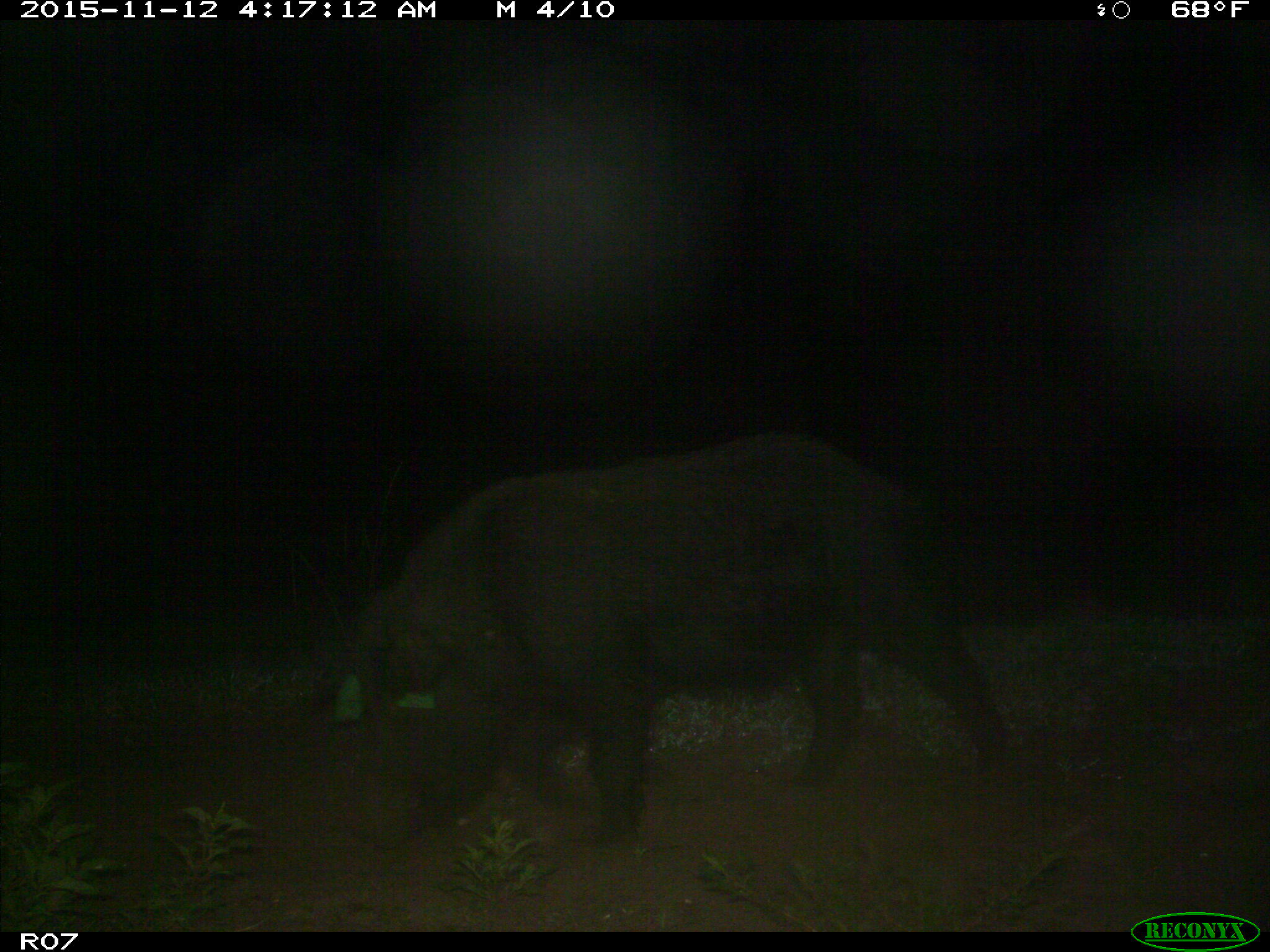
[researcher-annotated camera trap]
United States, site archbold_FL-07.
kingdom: Animalia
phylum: Chordata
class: Mammalia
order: Artiodactyla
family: Suidae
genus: Sus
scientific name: Sus scrofa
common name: wild boar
Sus scrofa (wild boar).